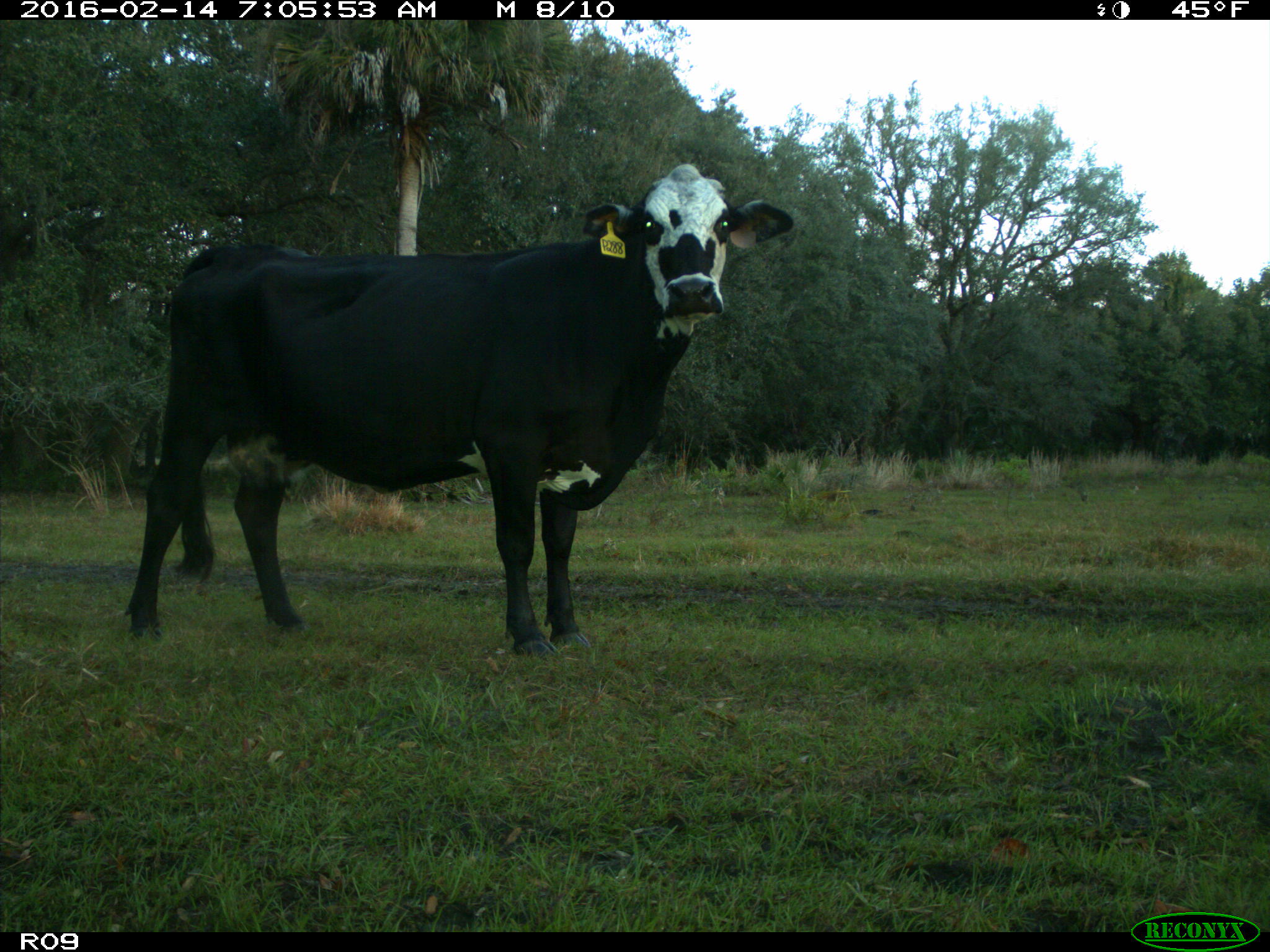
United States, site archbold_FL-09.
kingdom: Animalia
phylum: Chordata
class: Mammalia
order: Artiodactyla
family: Bovidae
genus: Bos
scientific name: Bos taurus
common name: domestic cow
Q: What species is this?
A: Bos taurus (domestic cow).